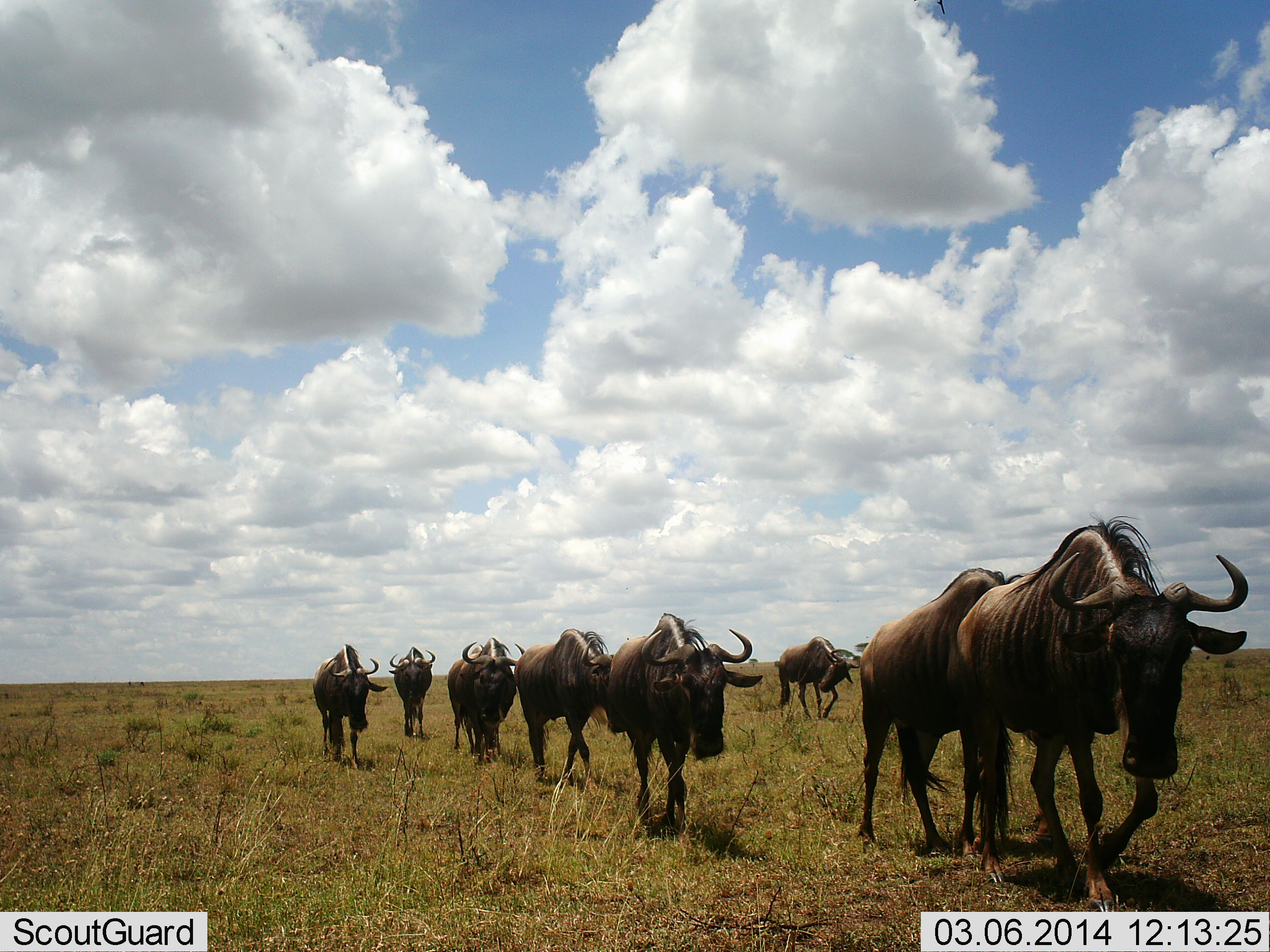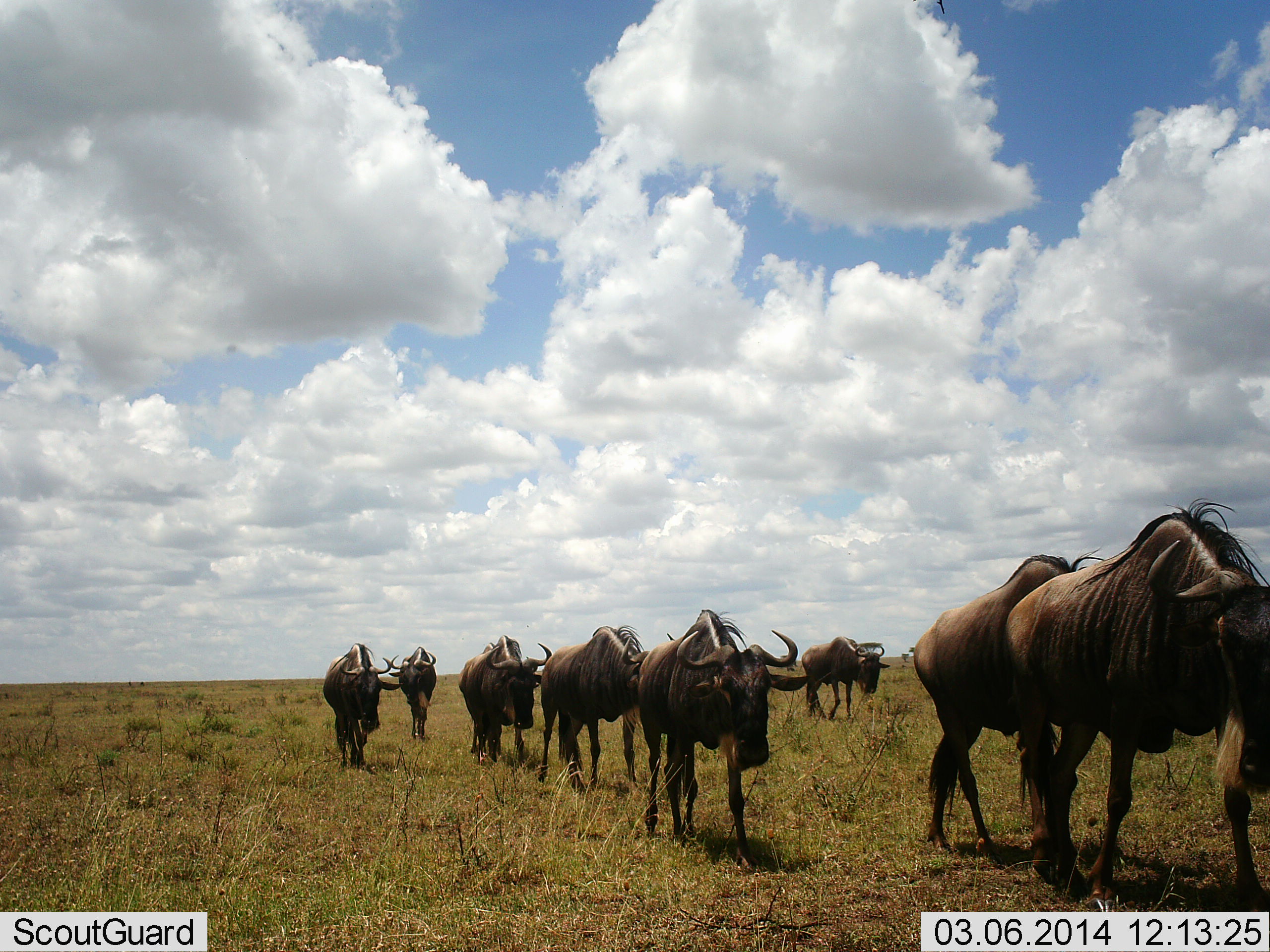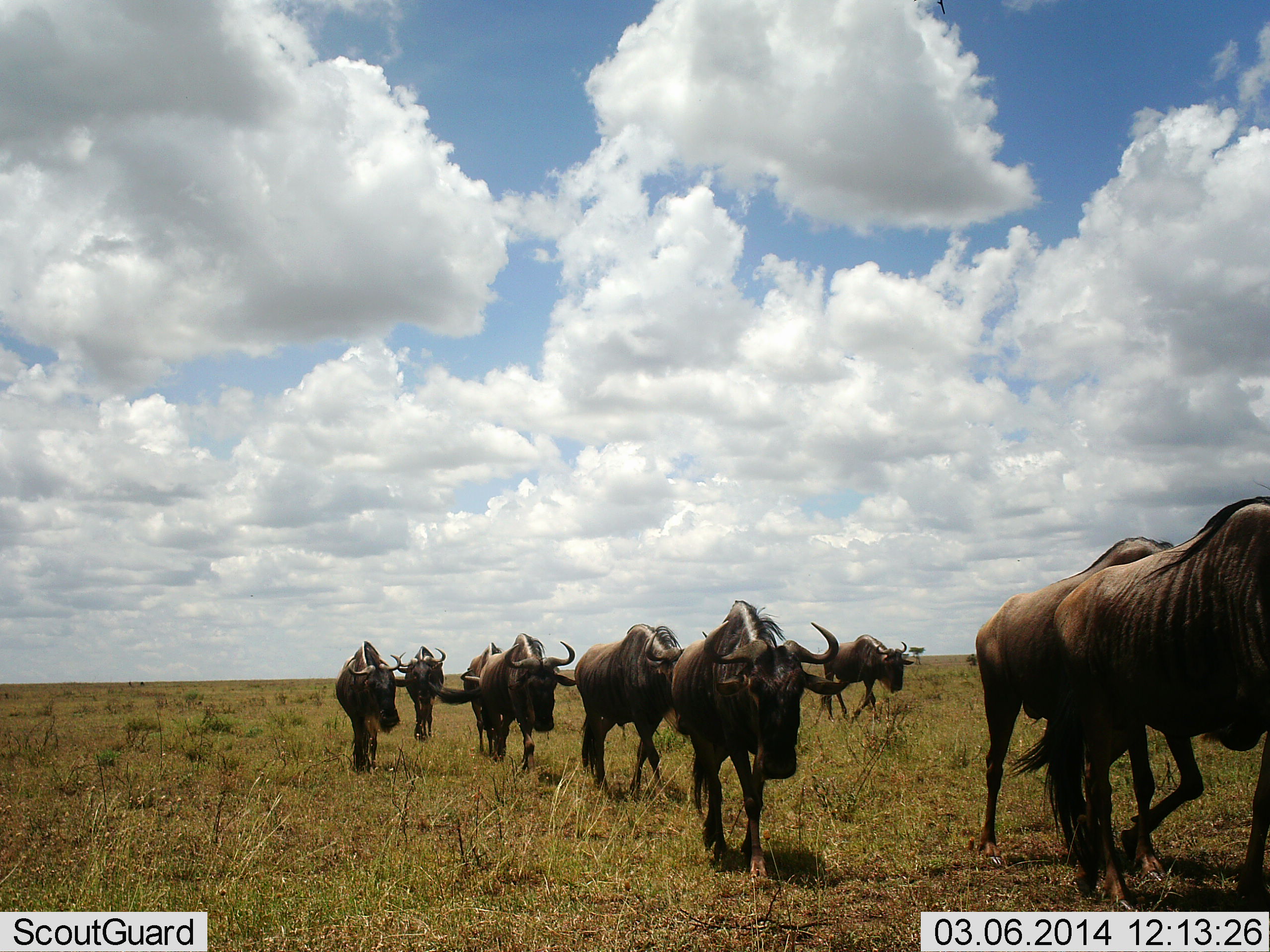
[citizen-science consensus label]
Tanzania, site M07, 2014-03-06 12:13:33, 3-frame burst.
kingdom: Animalia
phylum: Chordata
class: Mammalia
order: Artiodactyla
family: Bovidae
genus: Connochaetes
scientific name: Connochaetes taurinus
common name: blue wildebeest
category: wildebeest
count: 8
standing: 10%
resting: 0%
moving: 100%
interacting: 0%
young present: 0%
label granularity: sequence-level